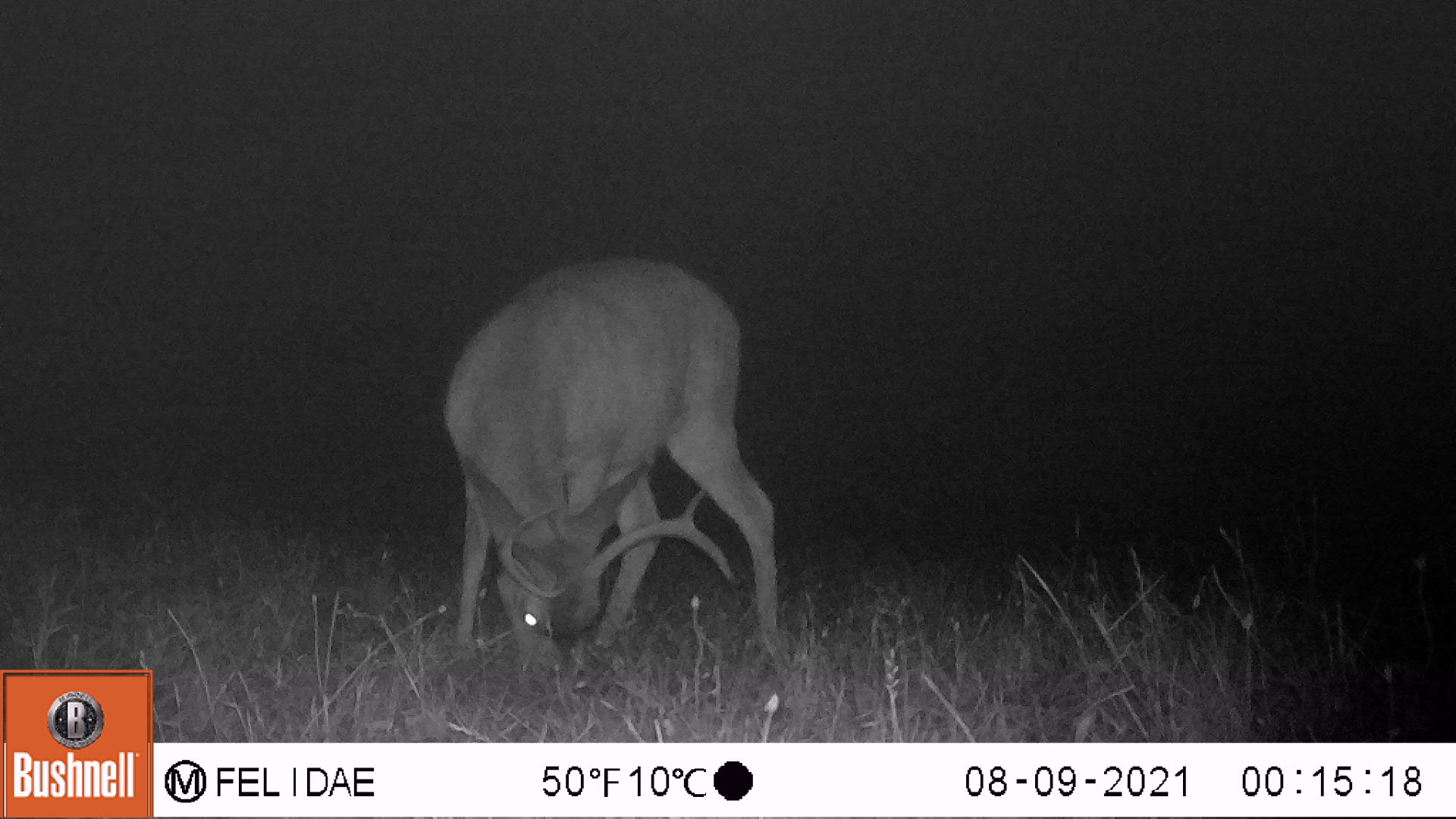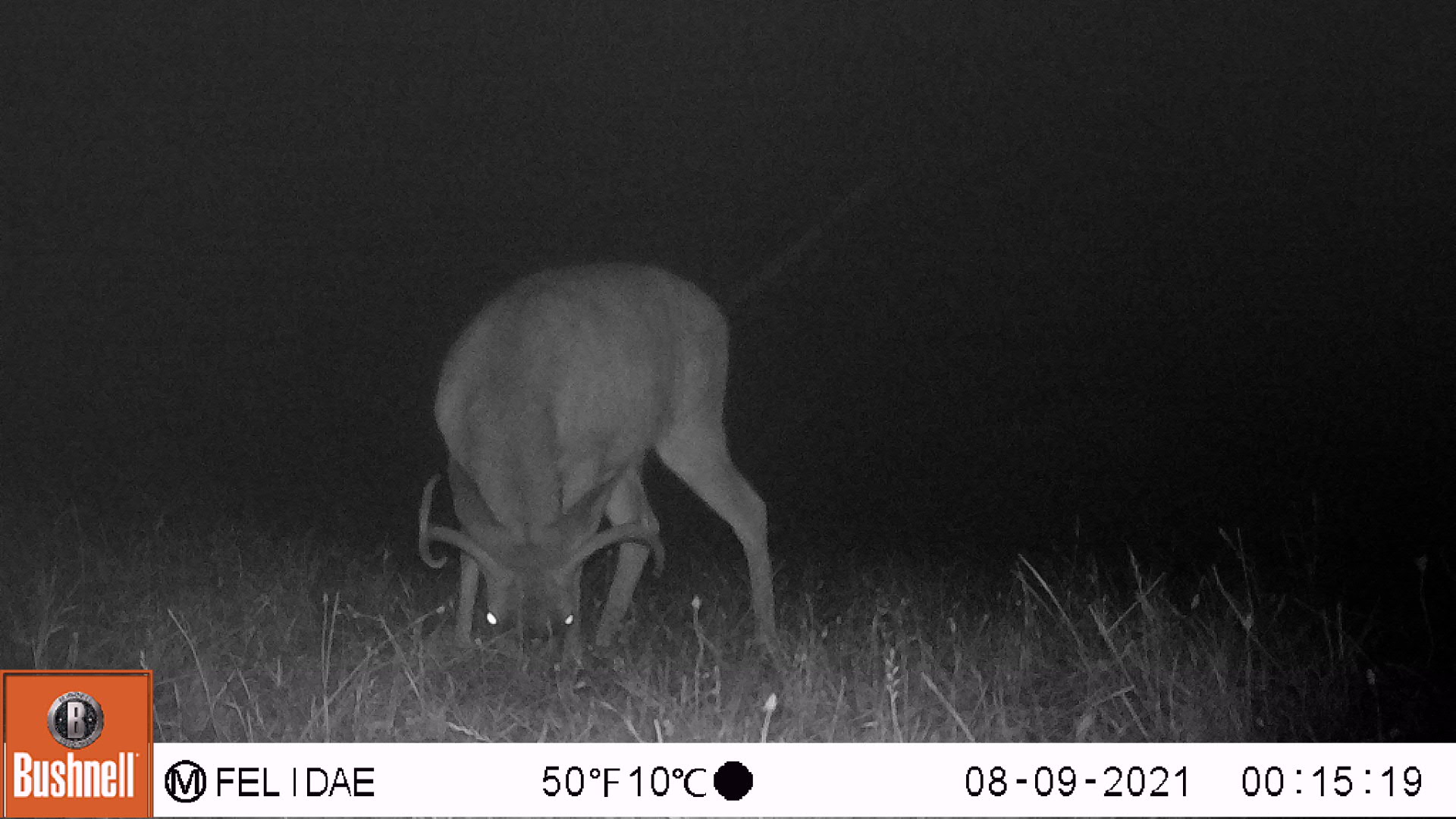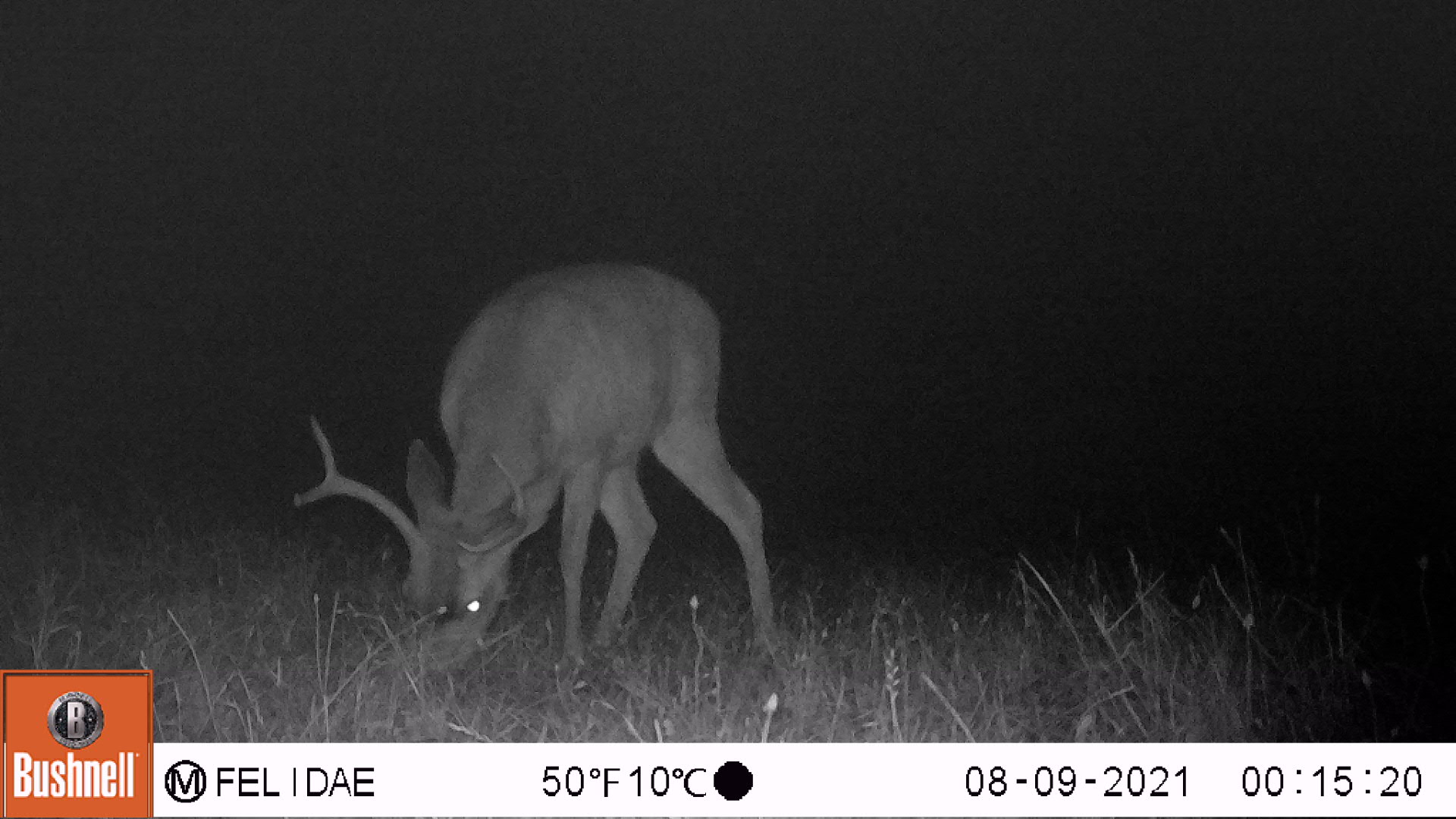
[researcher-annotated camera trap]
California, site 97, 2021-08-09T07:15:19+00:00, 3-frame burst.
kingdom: Animalia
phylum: Chordata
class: Mammalia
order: Artiodactyla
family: Cervidae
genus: Odocoileus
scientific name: Odocoileus hemionus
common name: mule deer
Mule deer (Odocoileus hemionus).